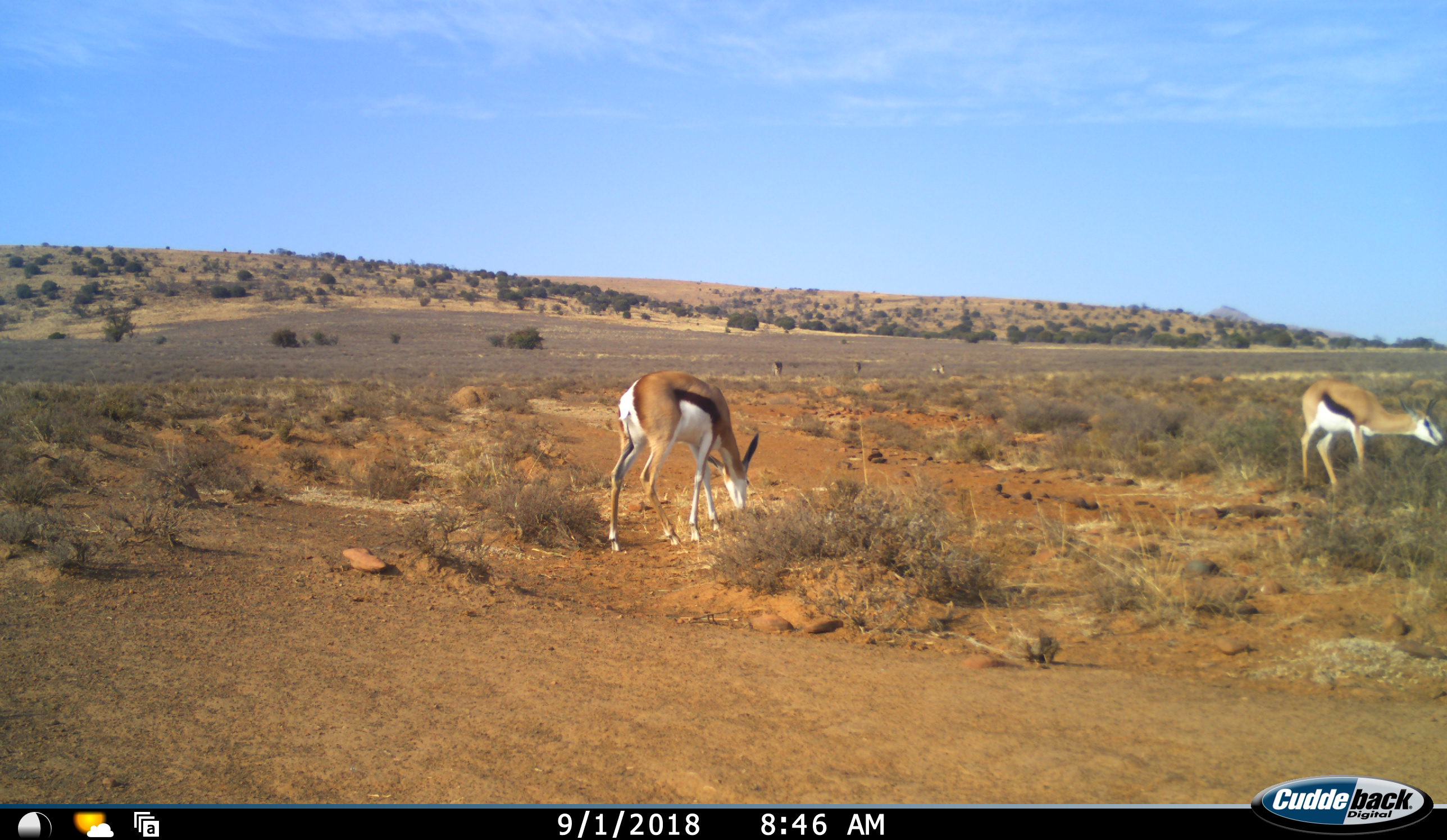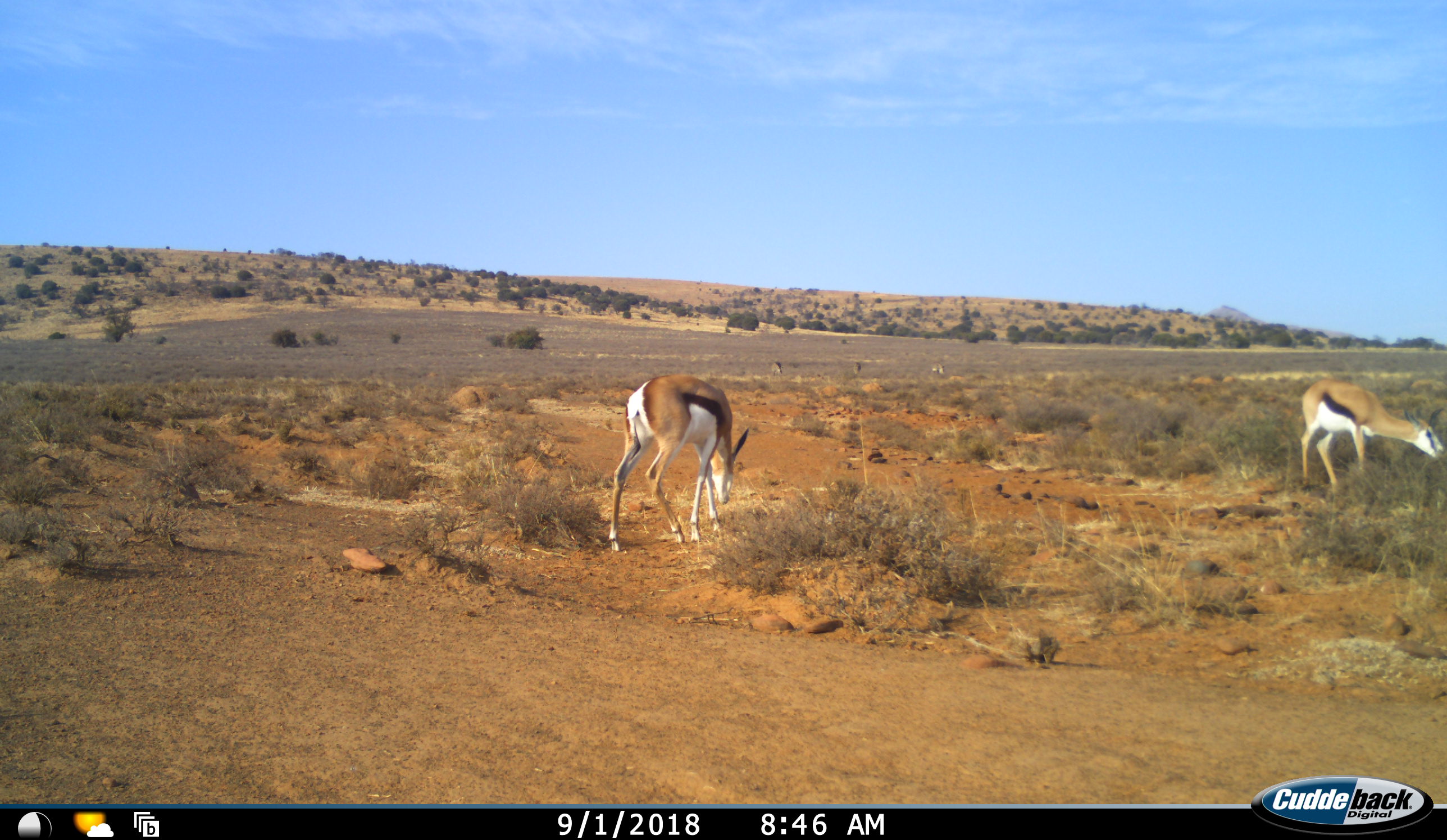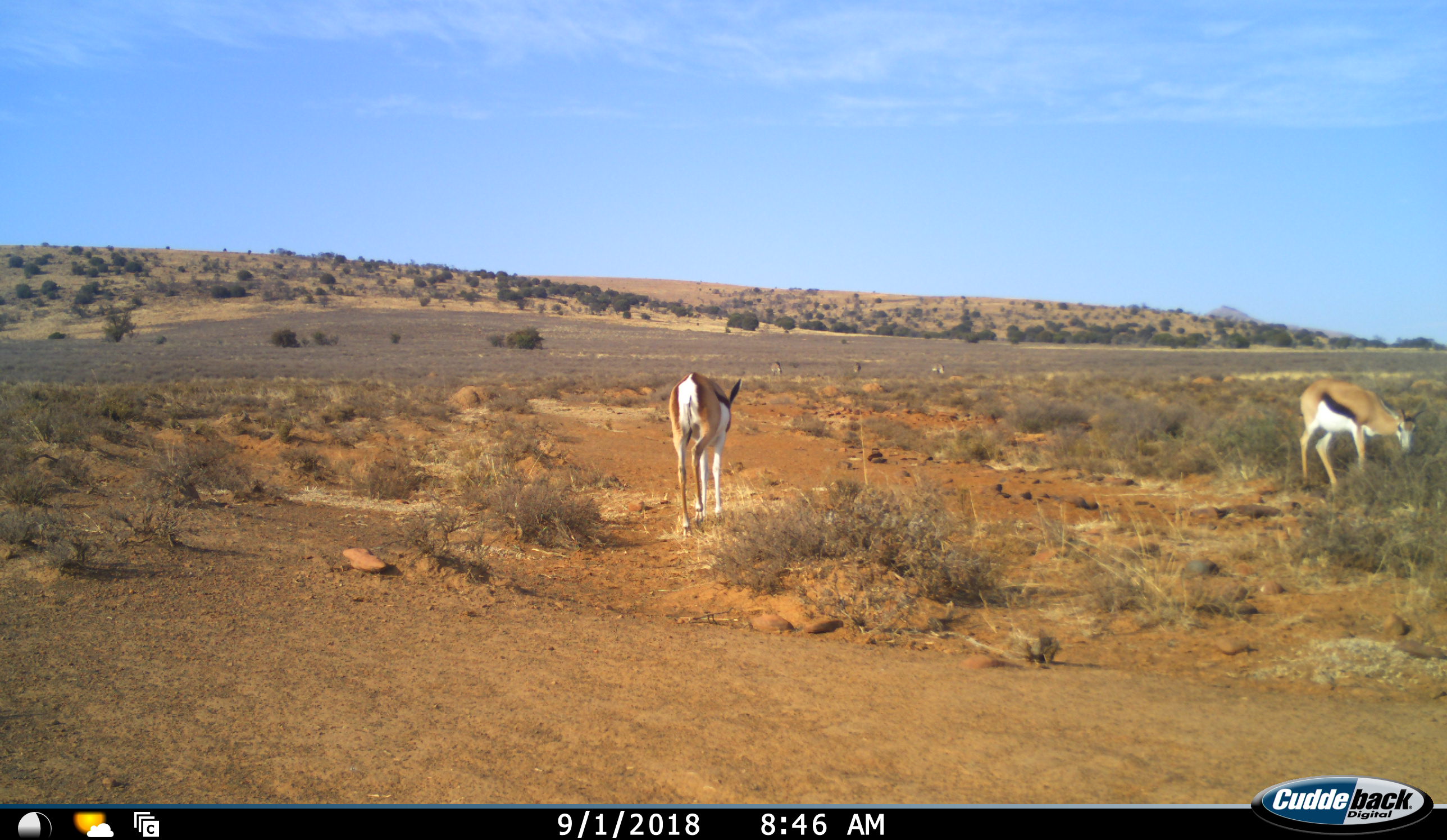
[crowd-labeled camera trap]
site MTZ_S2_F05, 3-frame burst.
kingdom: Animalia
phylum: Chordata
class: Mammalia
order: Artiodactyla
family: Bovidae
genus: Antidorcas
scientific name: Antidorcas marsupialis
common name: springbok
Springbok (Antidorcas marsupialis), count 5. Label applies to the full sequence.